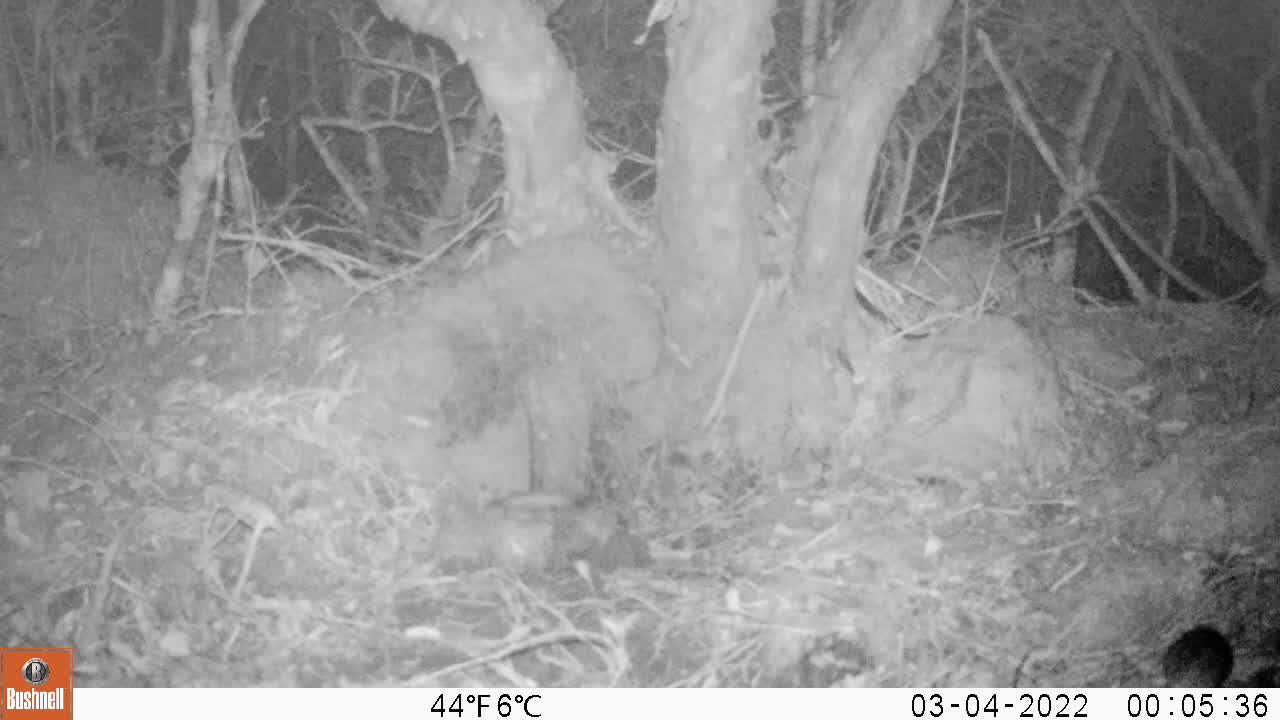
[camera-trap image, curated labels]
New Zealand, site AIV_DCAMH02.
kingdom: Animalia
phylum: Chordata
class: Mammalia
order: Rodentia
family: Muridae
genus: Mus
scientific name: Mus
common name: mouse